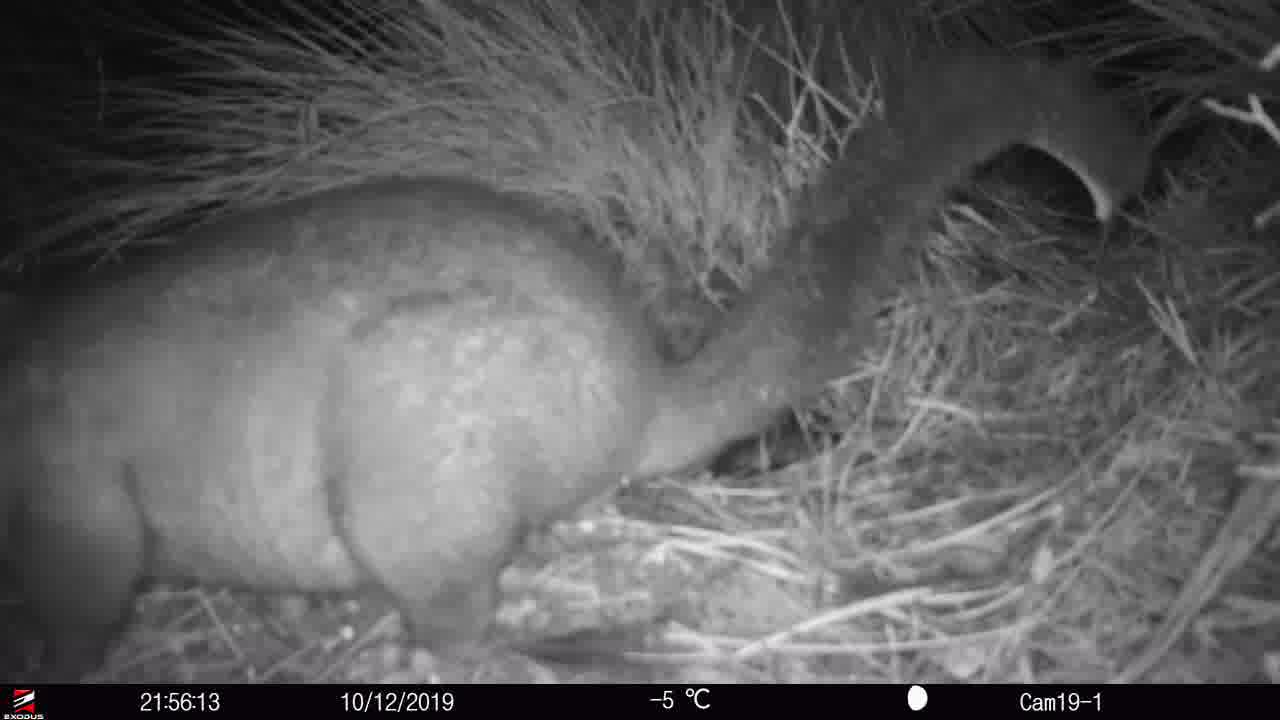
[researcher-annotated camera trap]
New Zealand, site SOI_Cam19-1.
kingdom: Animalia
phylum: Chordata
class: Mammalia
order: Diprotodontia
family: Phalangeridae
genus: Trichosurus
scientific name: Trichosurus vulpecula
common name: common brushtail possum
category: possum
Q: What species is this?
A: Possum (common brushtail possum) (Trichosurus vulpecula).